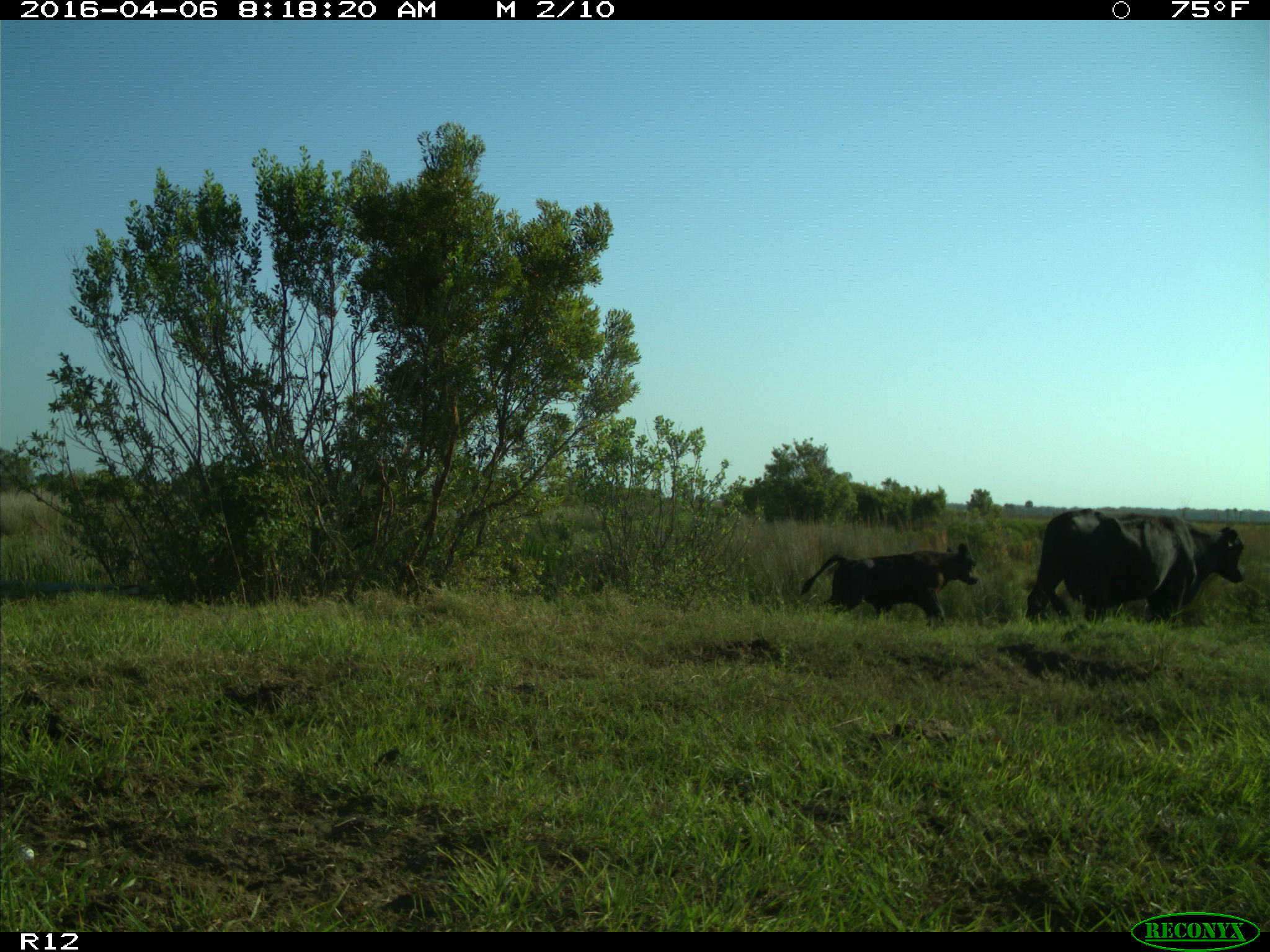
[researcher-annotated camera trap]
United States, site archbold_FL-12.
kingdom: Animalia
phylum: Chordata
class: Mammalia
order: Artiodactyla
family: Bovidae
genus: Bos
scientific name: Bos taurus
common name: domestic cow